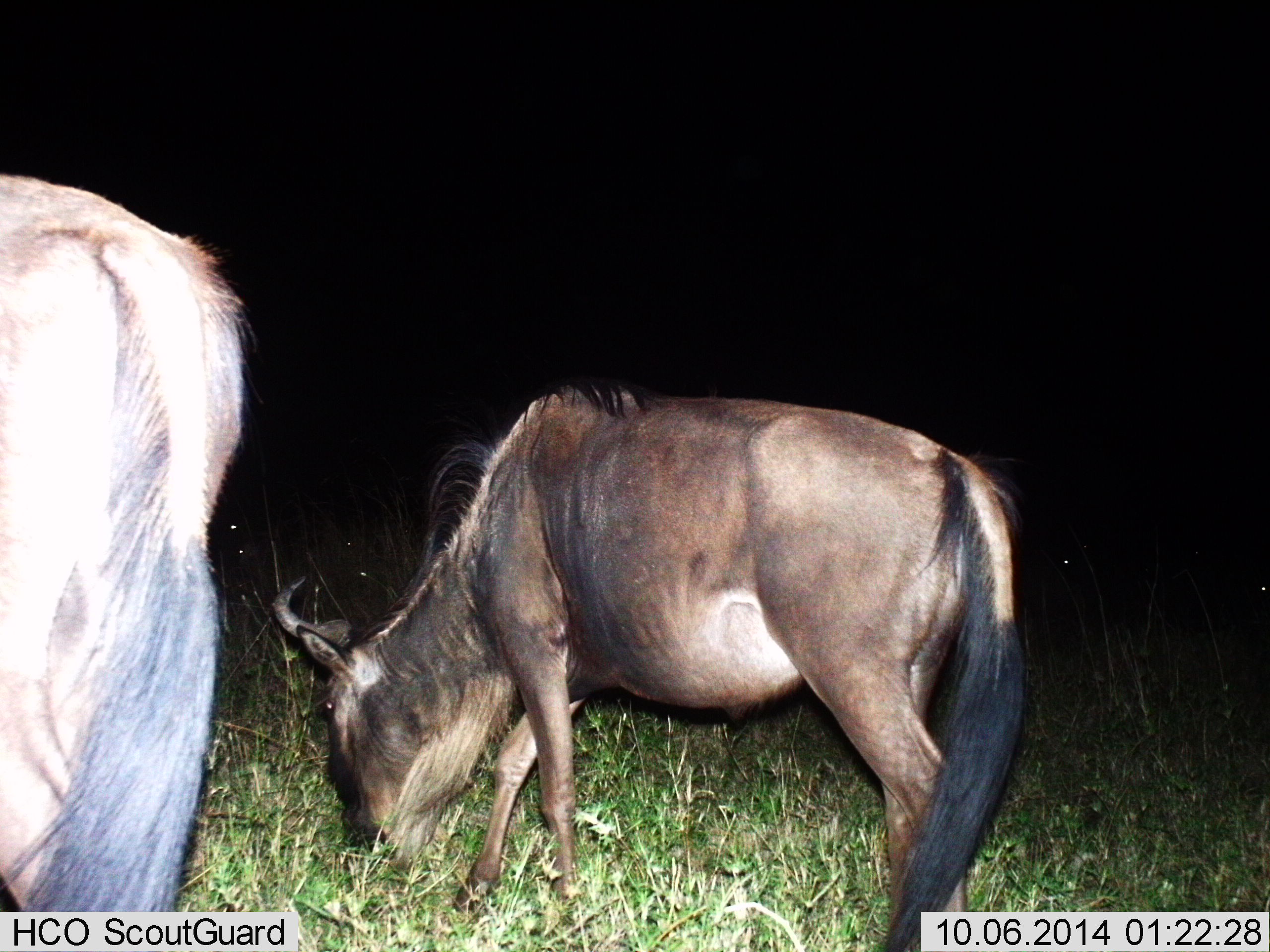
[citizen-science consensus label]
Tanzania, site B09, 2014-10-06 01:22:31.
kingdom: Animalia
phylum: Chordata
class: Mammalia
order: Artiodactyla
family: Bovidae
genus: Connochaetes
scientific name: Connochaetes taurinus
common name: blue wildebeest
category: wildebeest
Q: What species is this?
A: Wildebeest (blue wildebeest) (Connochaetes taurinus).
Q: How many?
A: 2.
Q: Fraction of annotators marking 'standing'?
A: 30%.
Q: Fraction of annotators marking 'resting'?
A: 0%.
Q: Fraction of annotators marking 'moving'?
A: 0%.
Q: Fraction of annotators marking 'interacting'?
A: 0%.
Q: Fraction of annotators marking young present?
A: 0%.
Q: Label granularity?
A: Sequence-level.